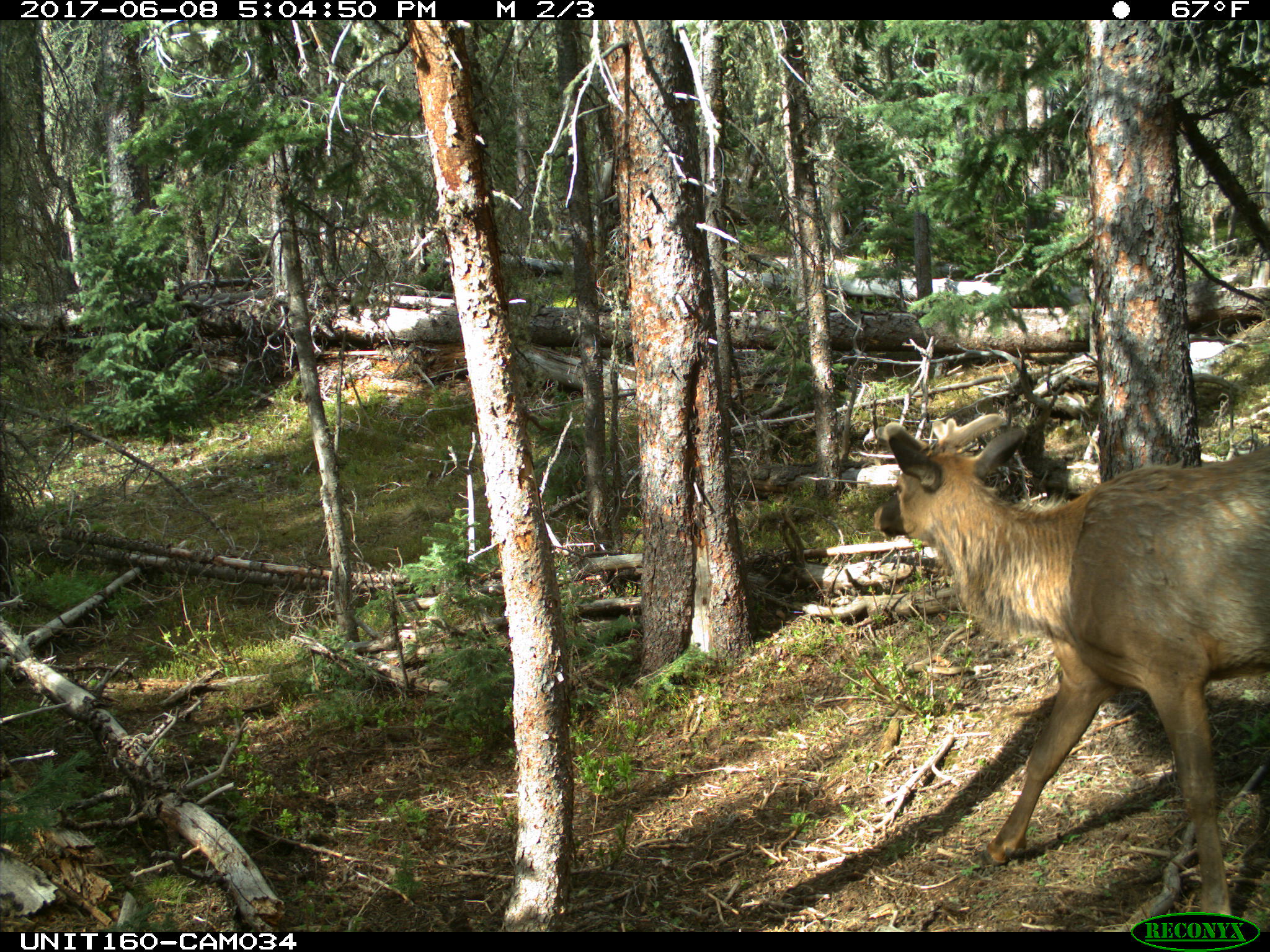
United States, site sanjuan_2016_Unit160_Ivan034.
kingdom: Animalia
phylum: Chordata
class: Mammalia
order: Artiodactyla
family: Cervidae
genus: Cervus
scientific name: Cervus elaphus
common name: red deer